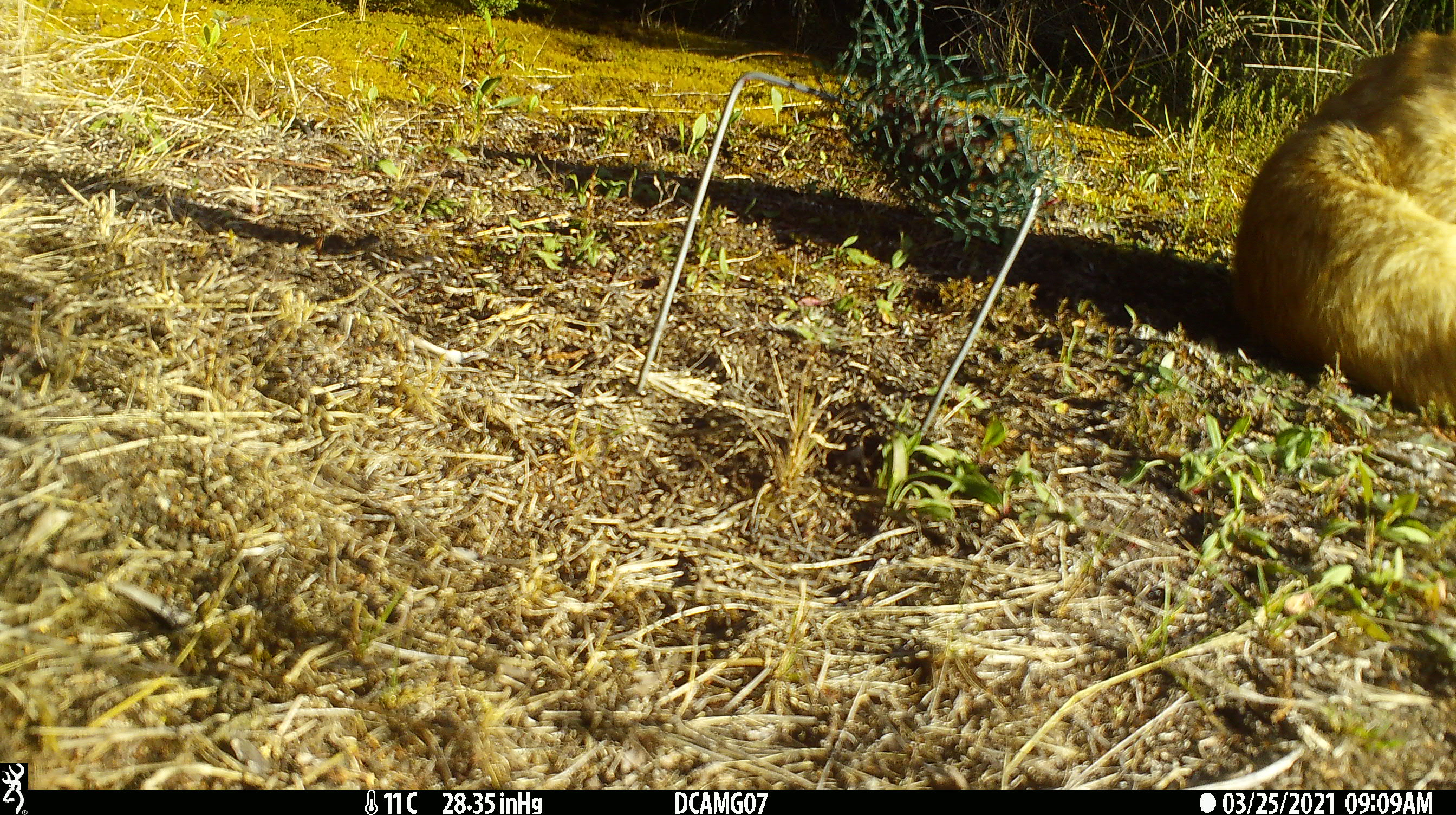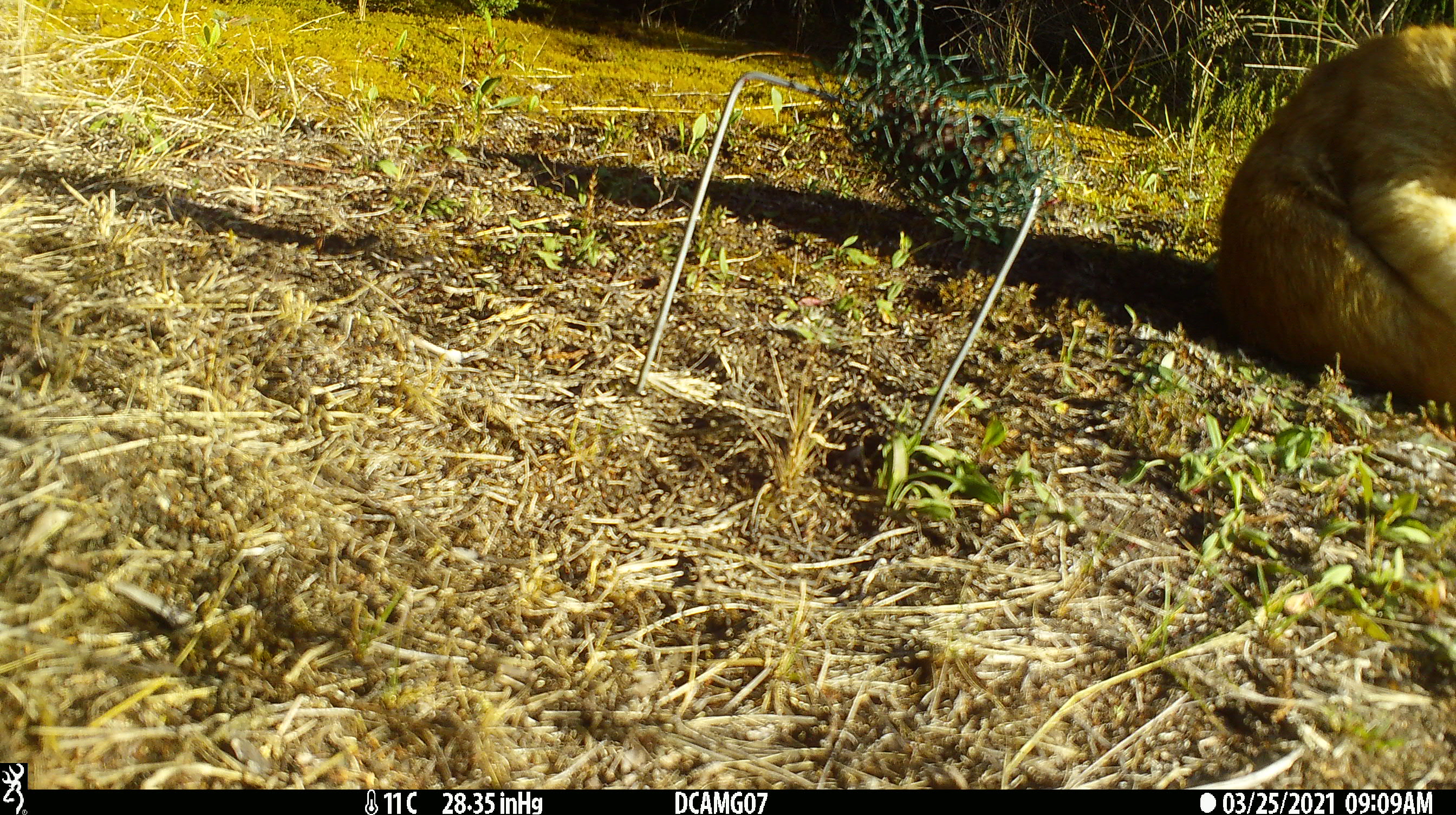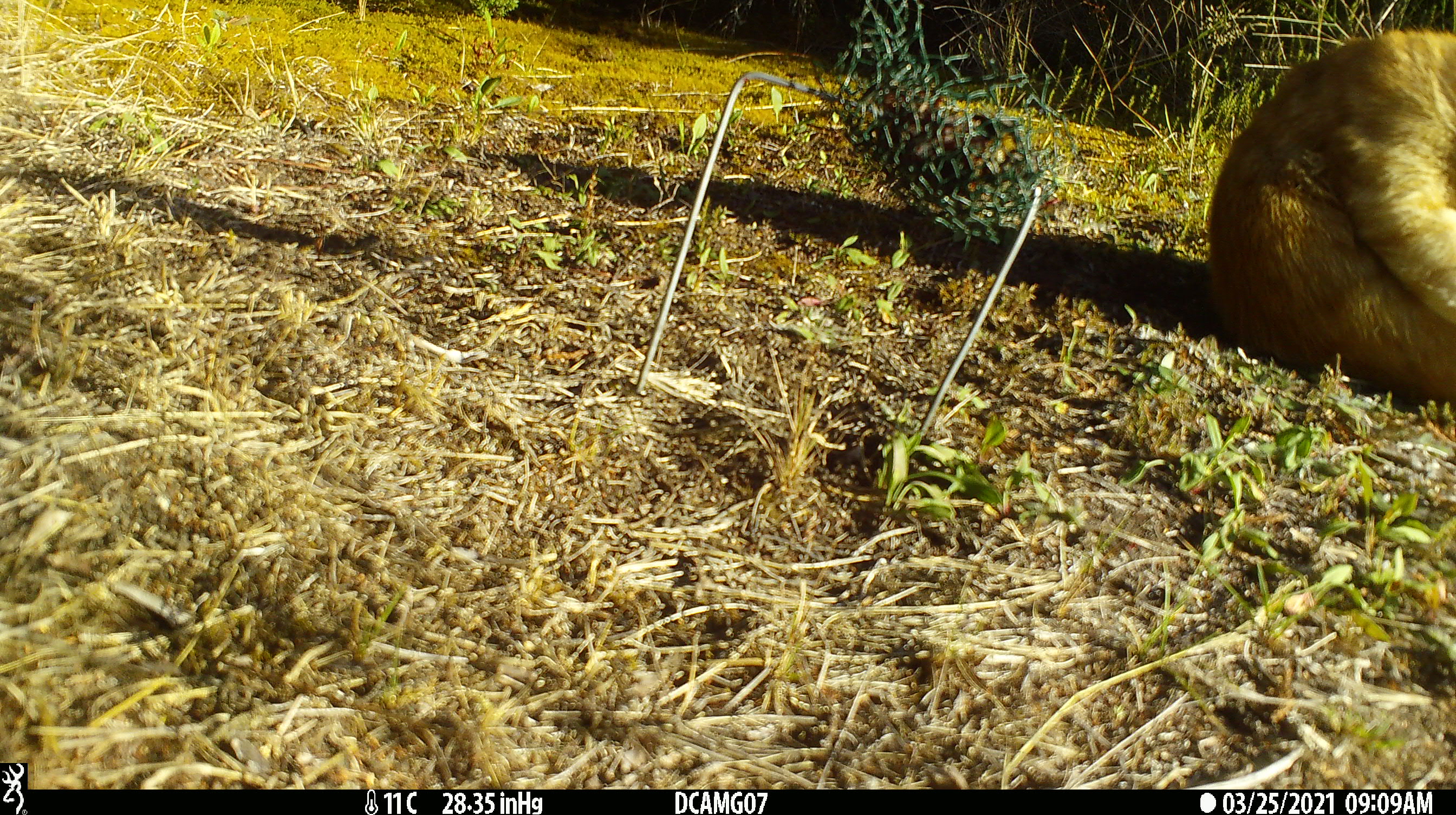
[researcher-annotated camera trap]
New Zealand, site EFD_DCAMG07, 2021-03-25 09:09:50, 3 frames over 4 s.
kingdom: Animalia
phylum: Chordata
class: Mammalia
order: Carnivora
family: Felidae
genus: Felis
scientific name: Felis catus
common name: domestic cat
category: cat